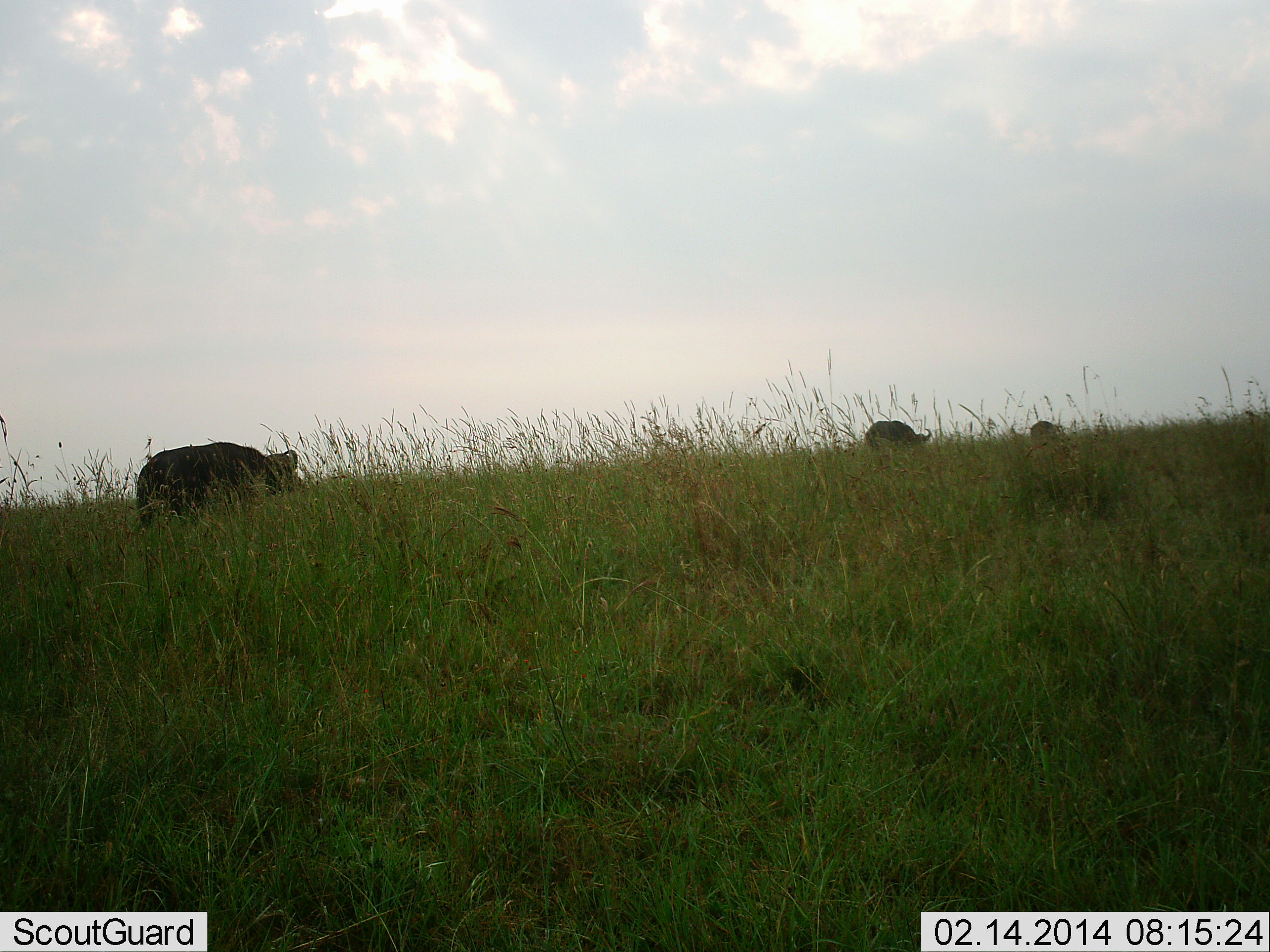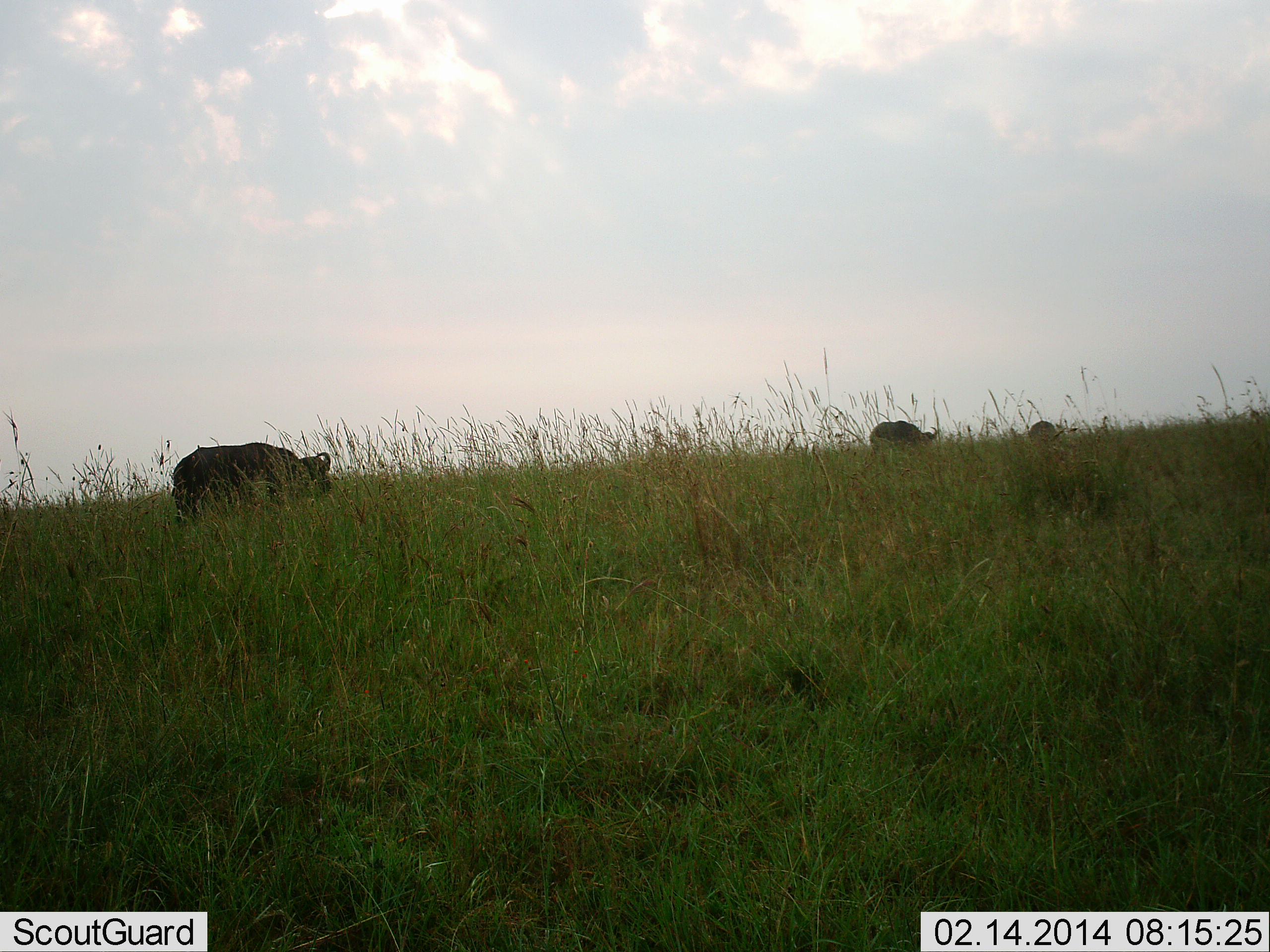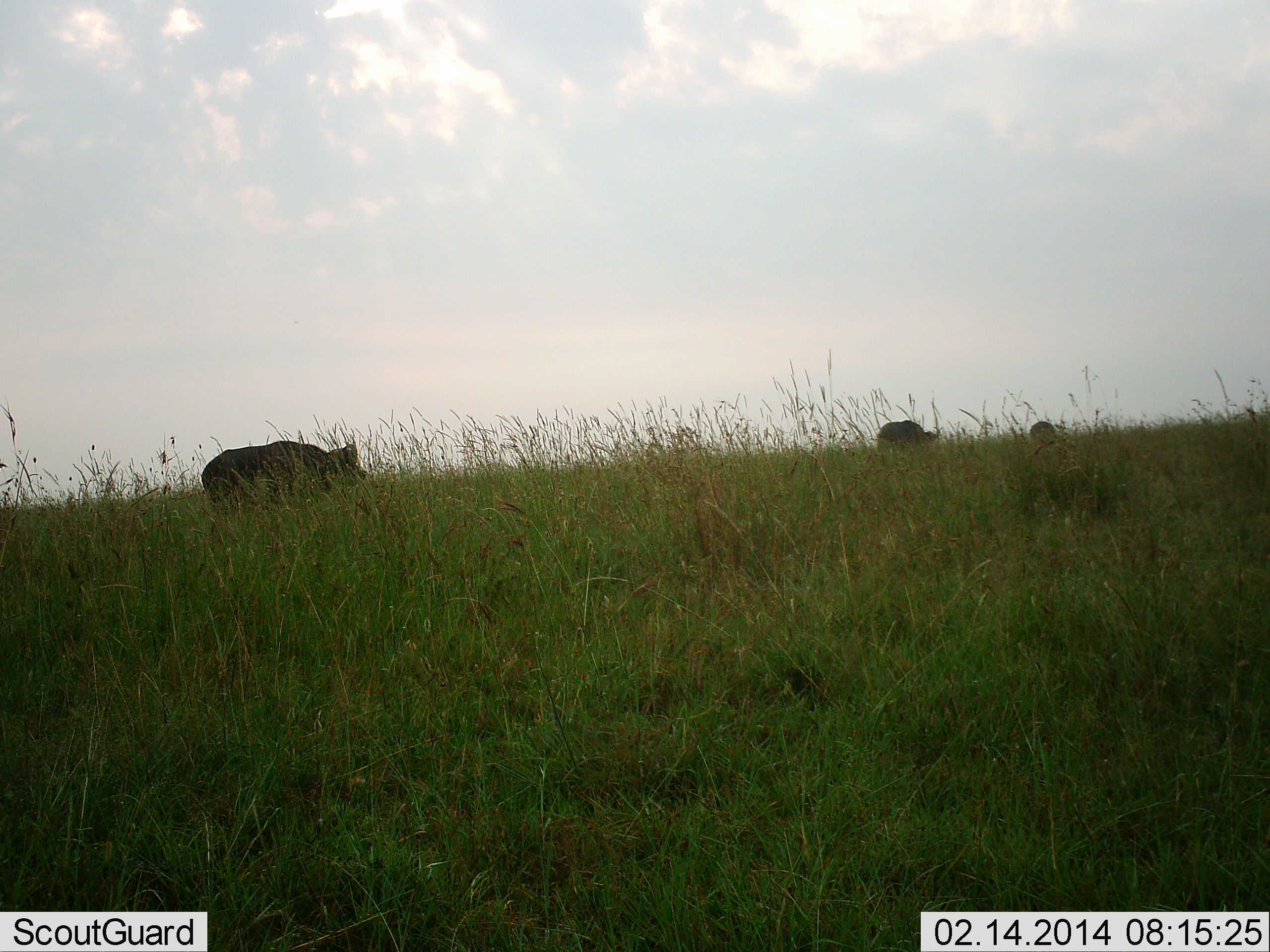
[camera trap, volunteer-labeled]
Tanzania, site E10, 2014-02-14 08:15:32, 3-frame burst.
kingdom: Animalia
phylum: Chordata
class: Mammalia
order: Artiodactyla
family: Bovidae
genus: Syncerus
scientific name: Syncerus caffer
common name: cape buffalo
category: buffalo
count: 3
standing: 9%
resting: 0%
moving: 91%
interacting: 0%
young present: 0%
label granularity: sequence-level